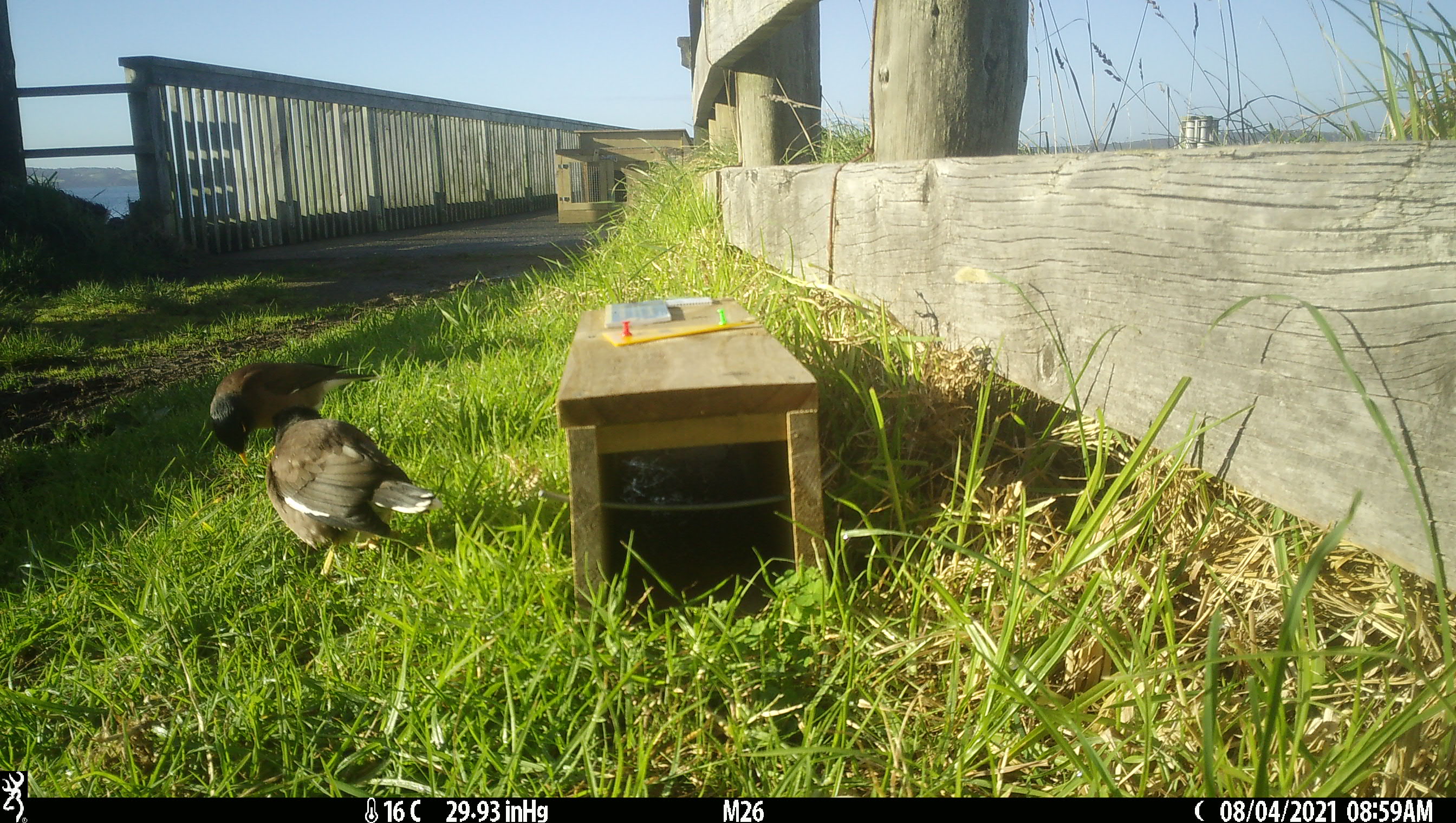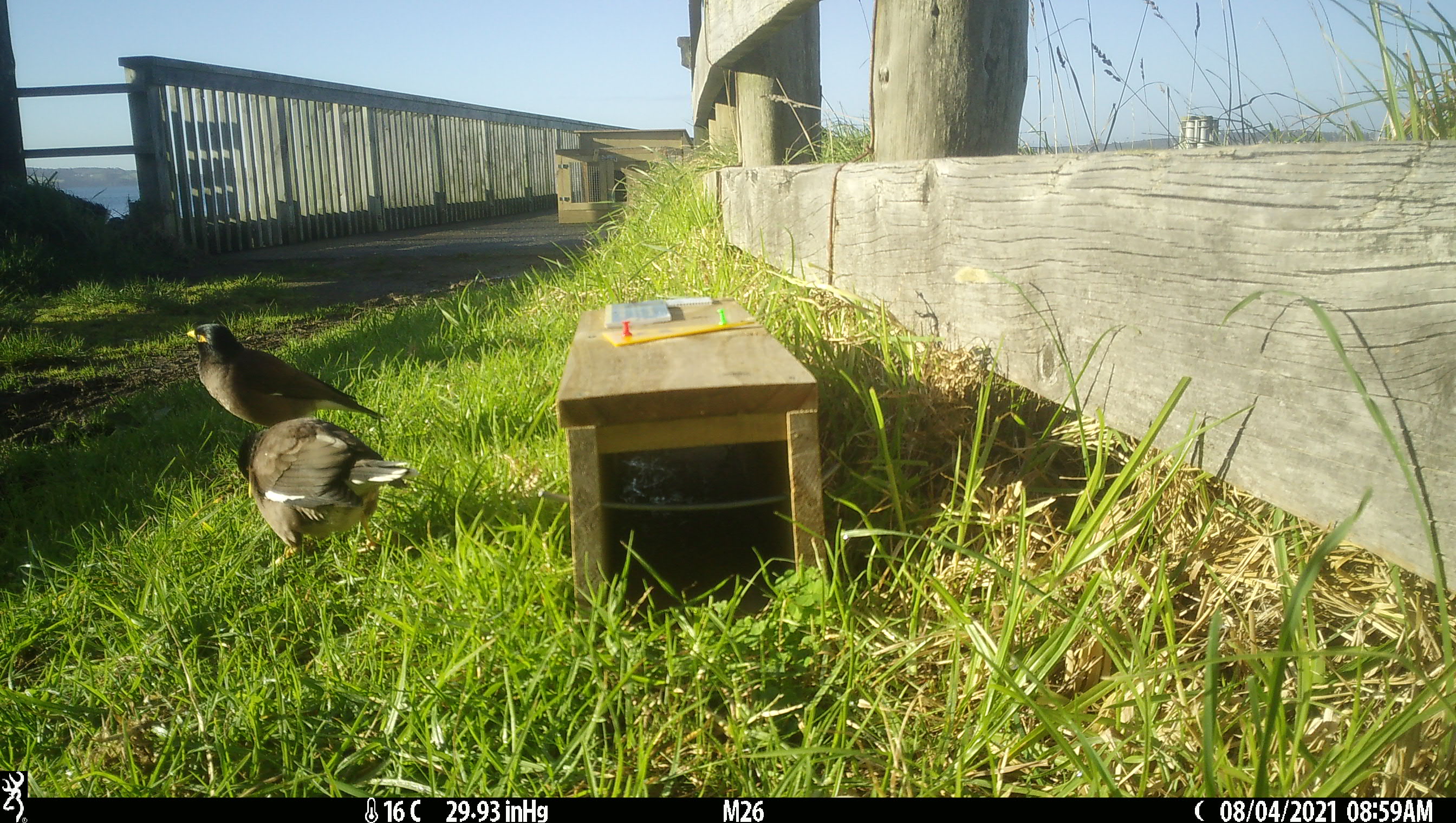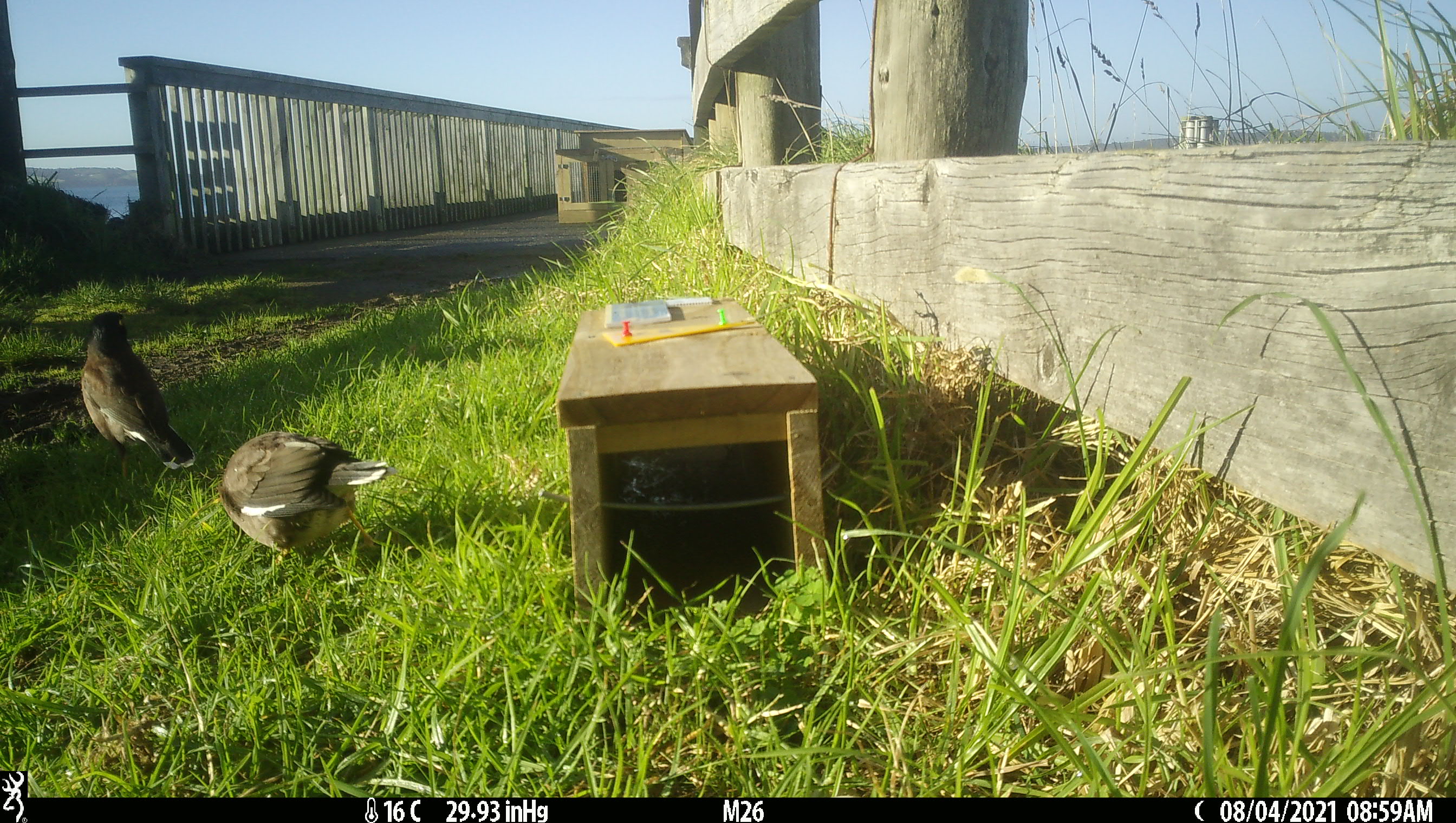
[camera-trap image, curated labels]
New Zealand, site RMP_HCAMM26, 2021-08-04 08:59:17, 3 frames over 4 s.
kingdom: Animalia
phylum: Chordata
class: Aves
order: Passeriformes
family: Sturnidae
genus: Acridotheres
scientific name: Acridotheres tristis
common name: common myna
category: myna